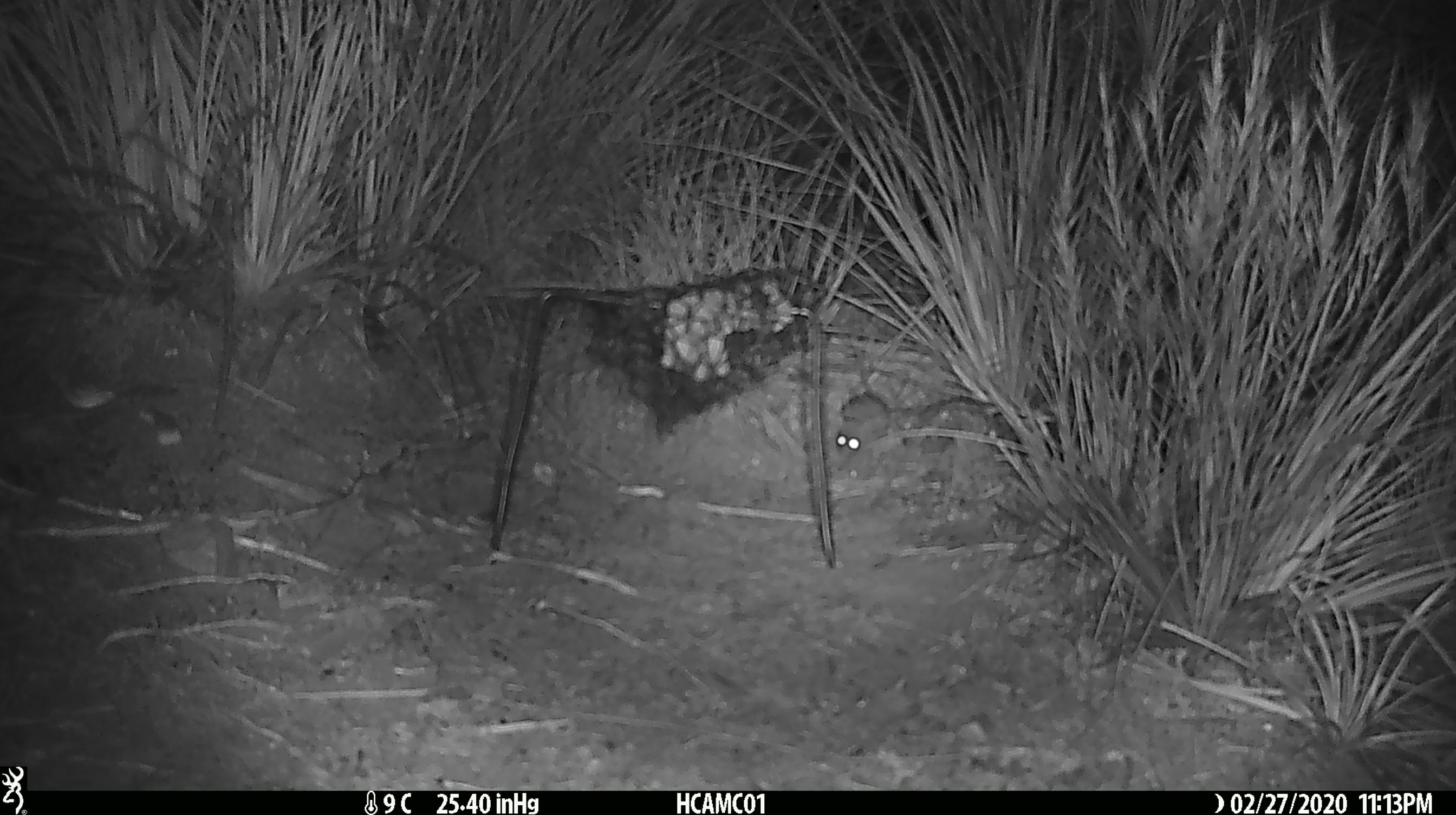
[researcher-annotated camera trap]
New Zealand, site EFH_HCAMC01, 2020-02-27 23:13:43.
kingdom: Animalia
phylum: Chordata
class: Mammalia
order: Rodentia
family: Muridae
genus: Mus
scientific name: Mus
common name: mouse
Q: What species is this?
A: Mouse (Mus).